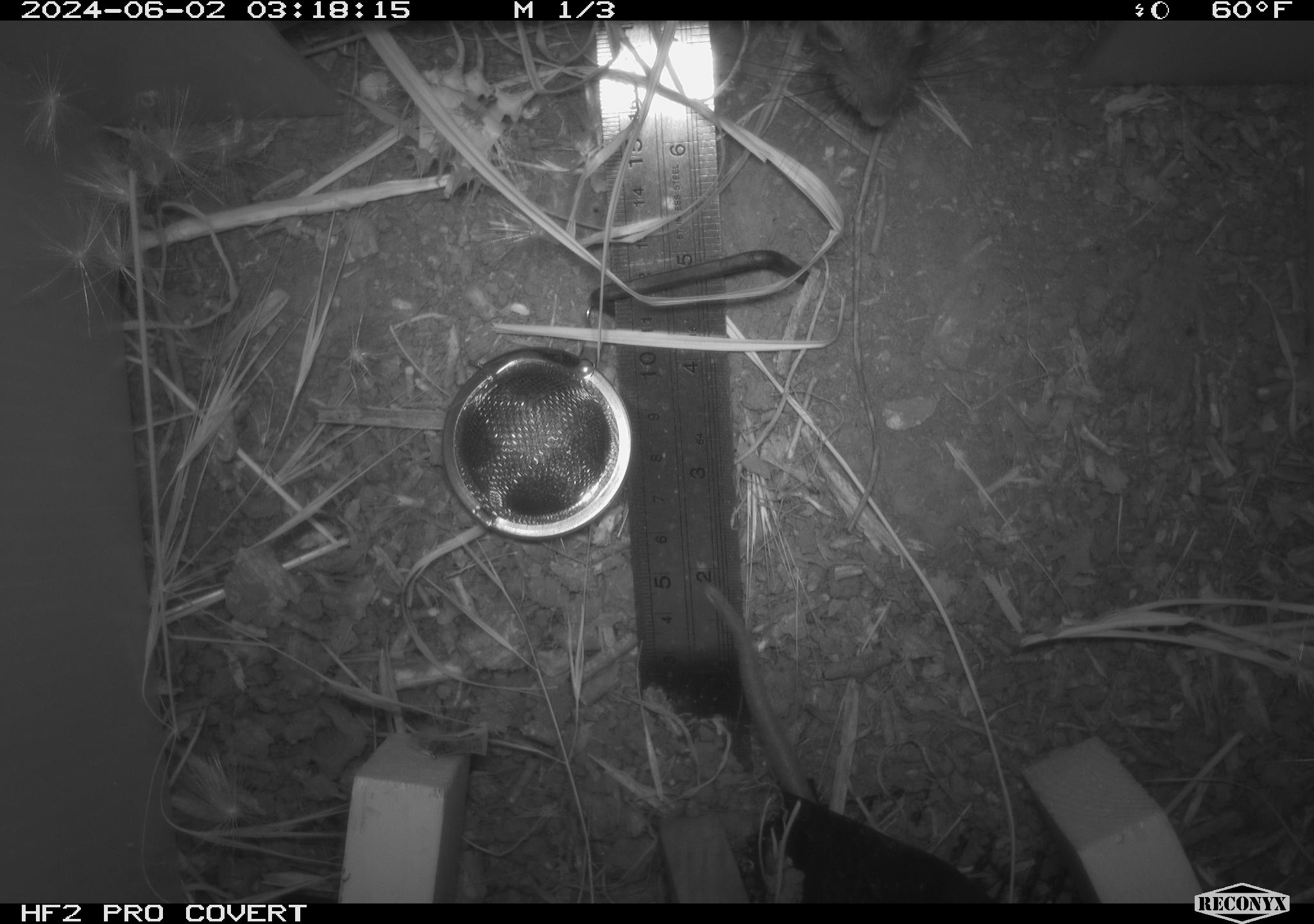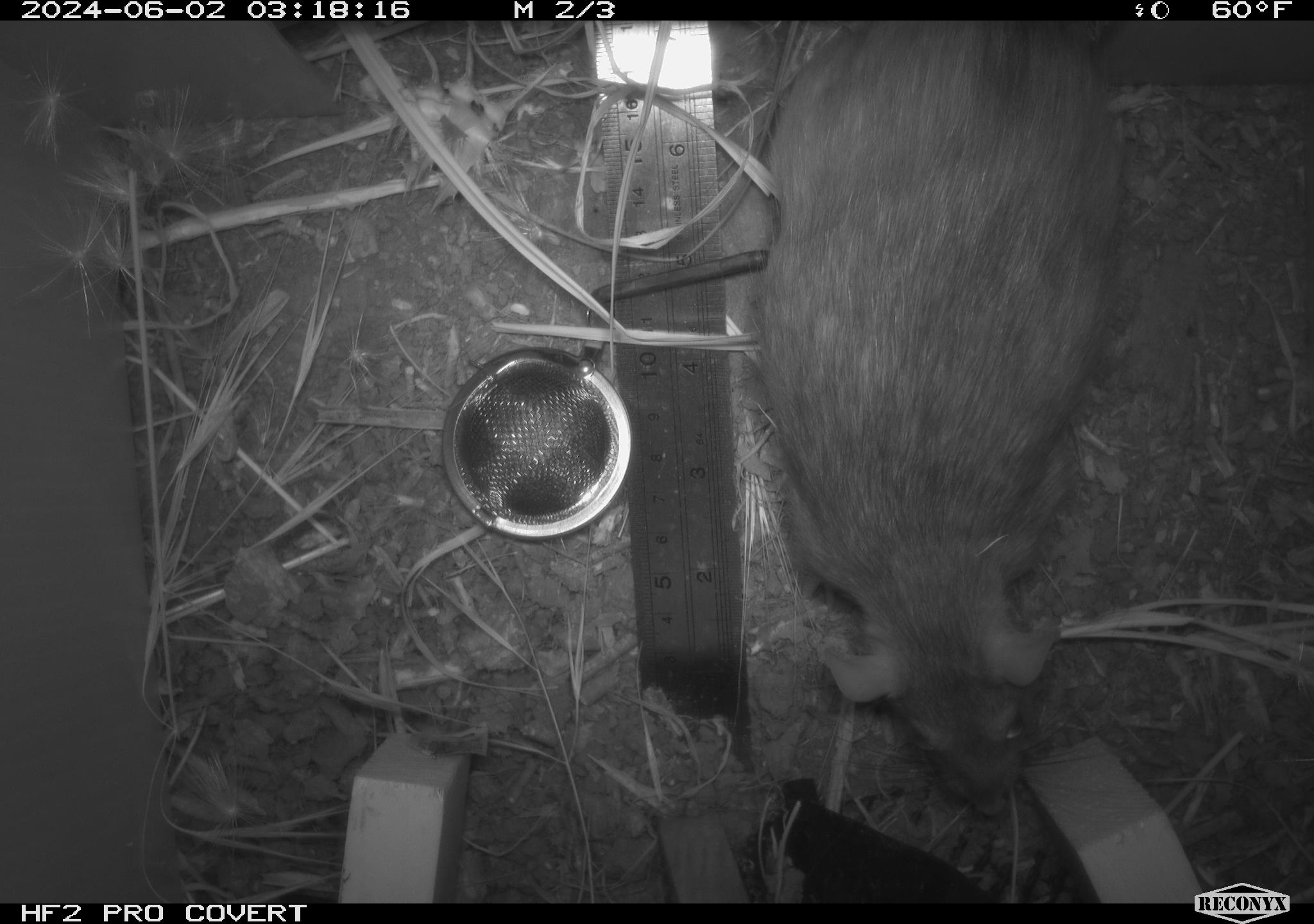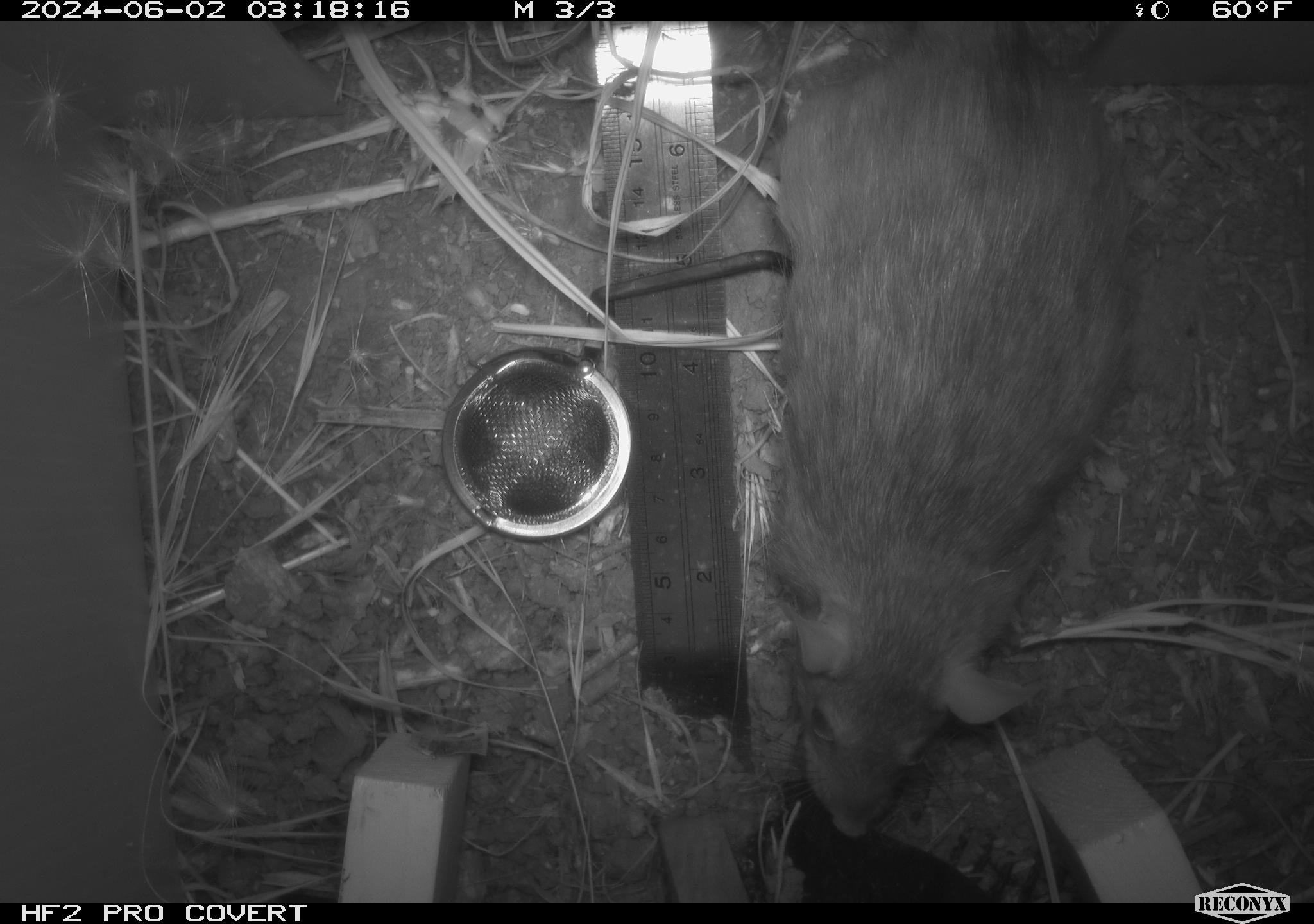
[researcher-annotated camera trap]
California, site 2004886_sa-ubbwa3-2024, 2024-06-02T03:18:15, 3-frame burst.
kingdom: Animalia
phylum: Chordata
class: Mammalia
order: Rodentia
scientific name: Rodentia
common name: woodrat or rat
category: woodrat or rat species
Woodrat or rat species (woodrat or rat) (Rodentia).